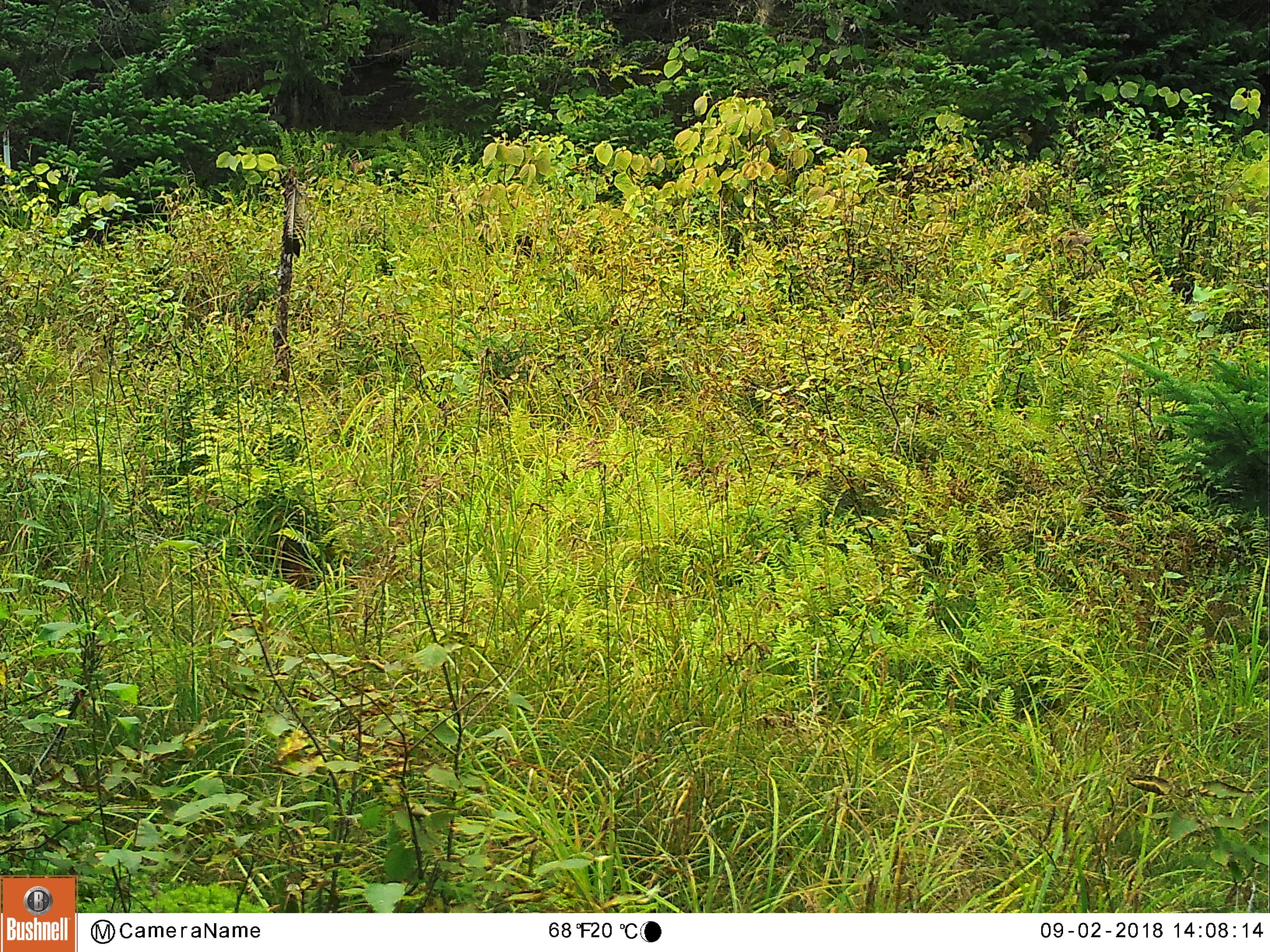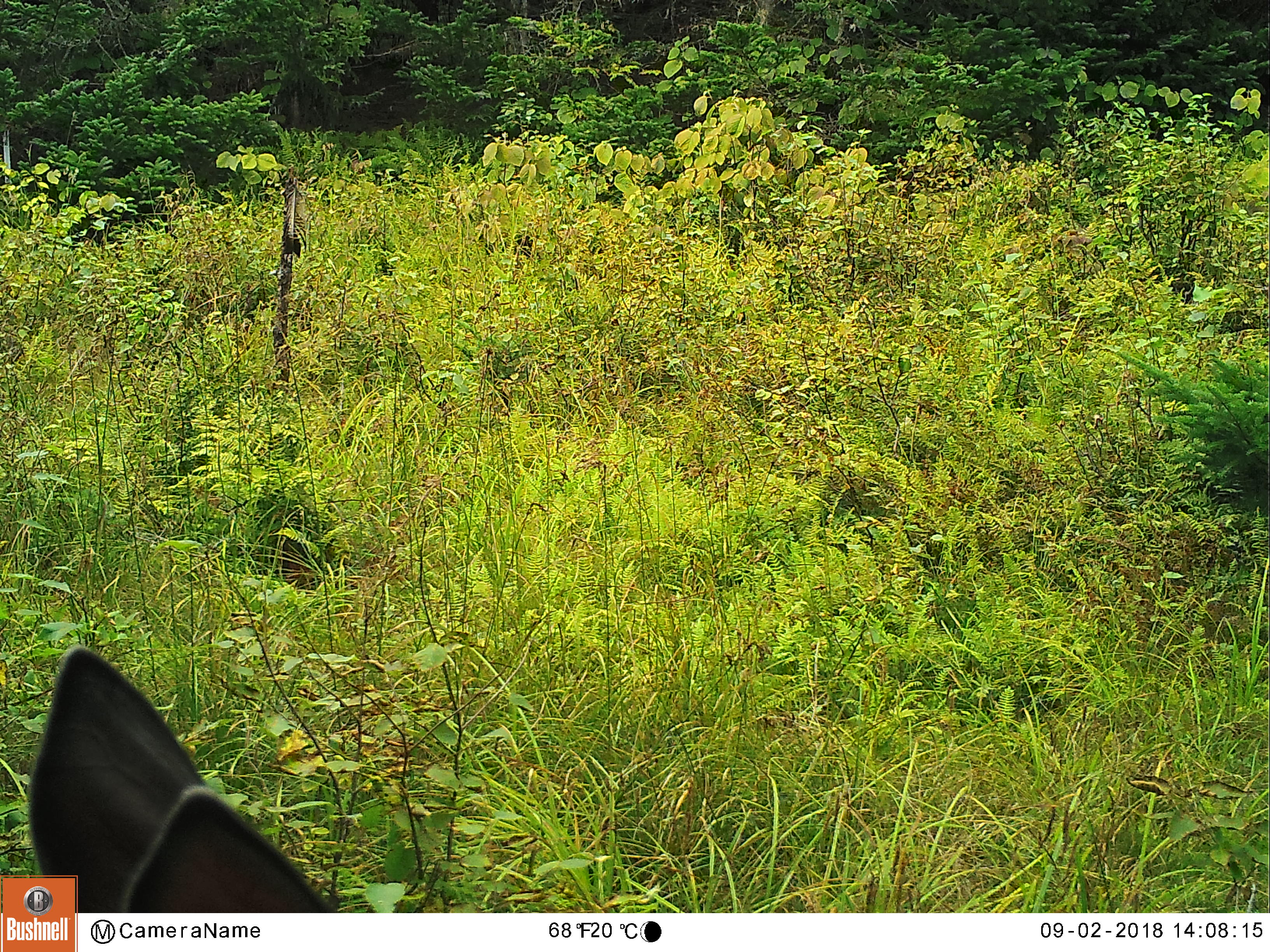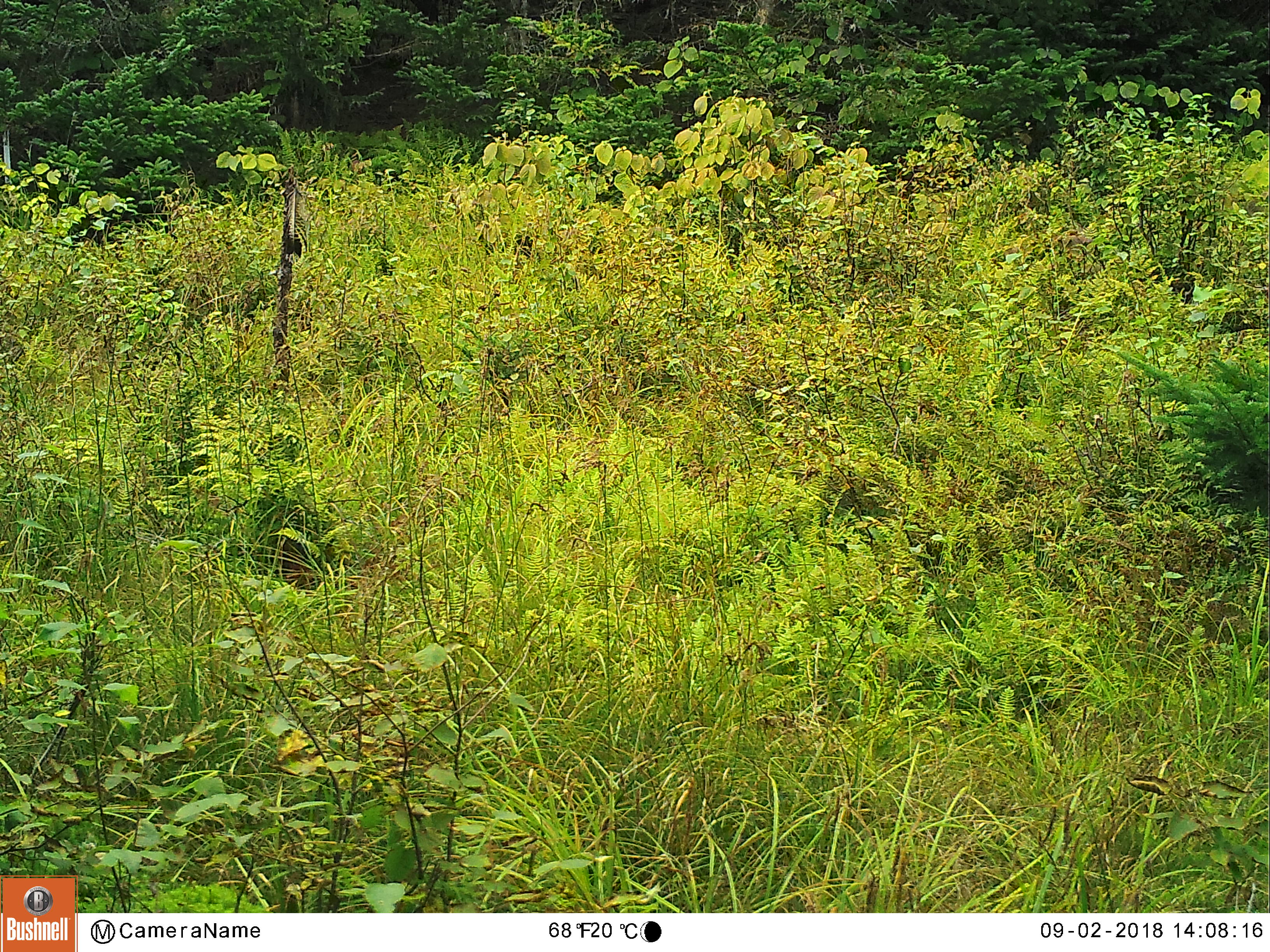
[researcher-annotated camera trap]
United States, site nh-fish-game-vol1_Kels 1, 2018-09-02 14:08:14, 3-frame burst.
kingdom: Animalia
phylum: Chordata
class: Mammalia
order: Artiodactyla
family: Cervidae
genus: Alces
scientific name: Alces alces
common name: moose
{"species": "moose (Alces alces)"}